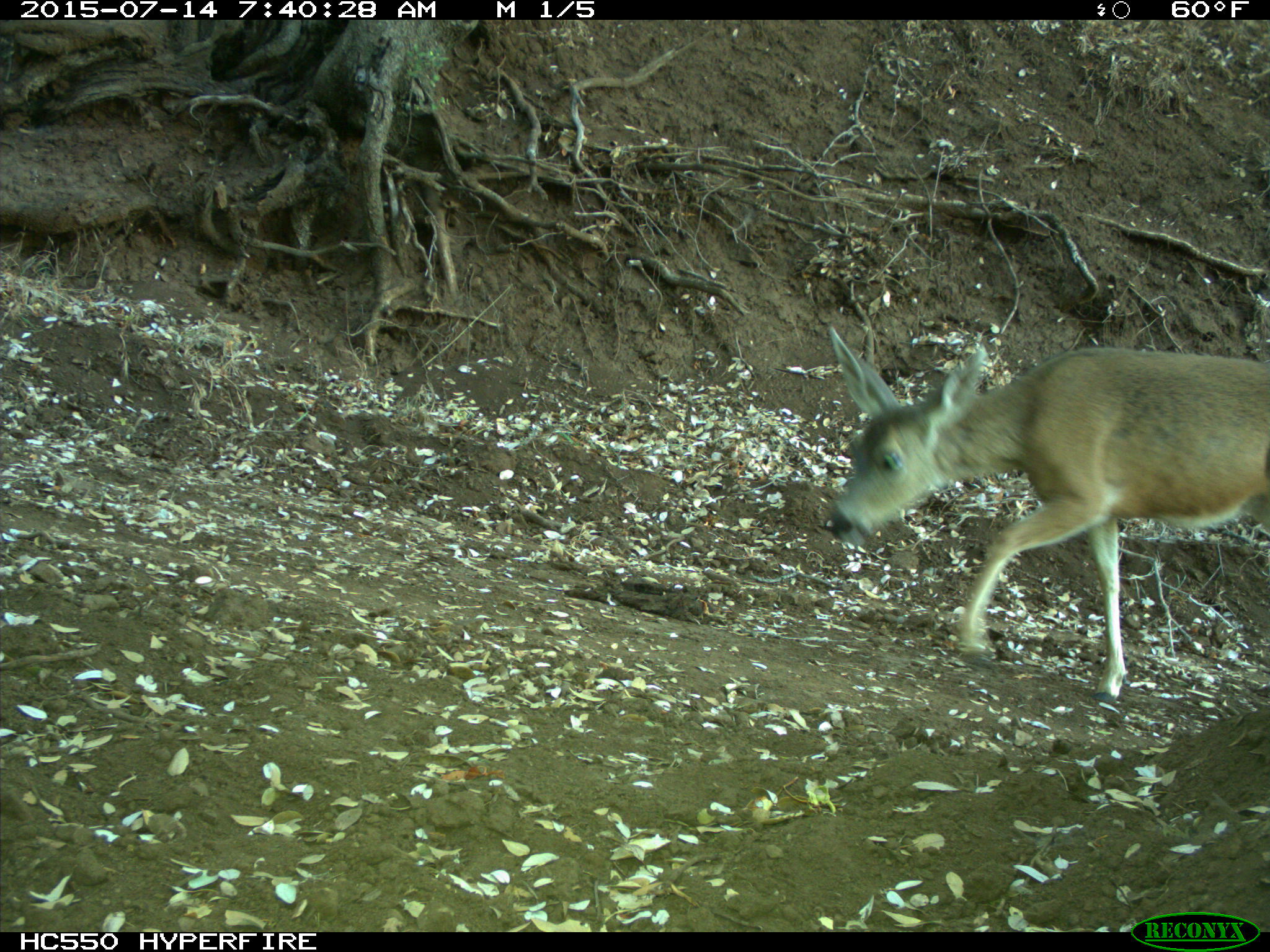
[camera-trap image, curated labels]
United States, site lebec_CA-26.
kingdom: Animalia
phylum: Chordata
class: Mammalia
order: Artiodactyla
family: Cervidae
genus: Odocoileus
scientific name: Odocoileus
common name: deer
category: unidentified deer